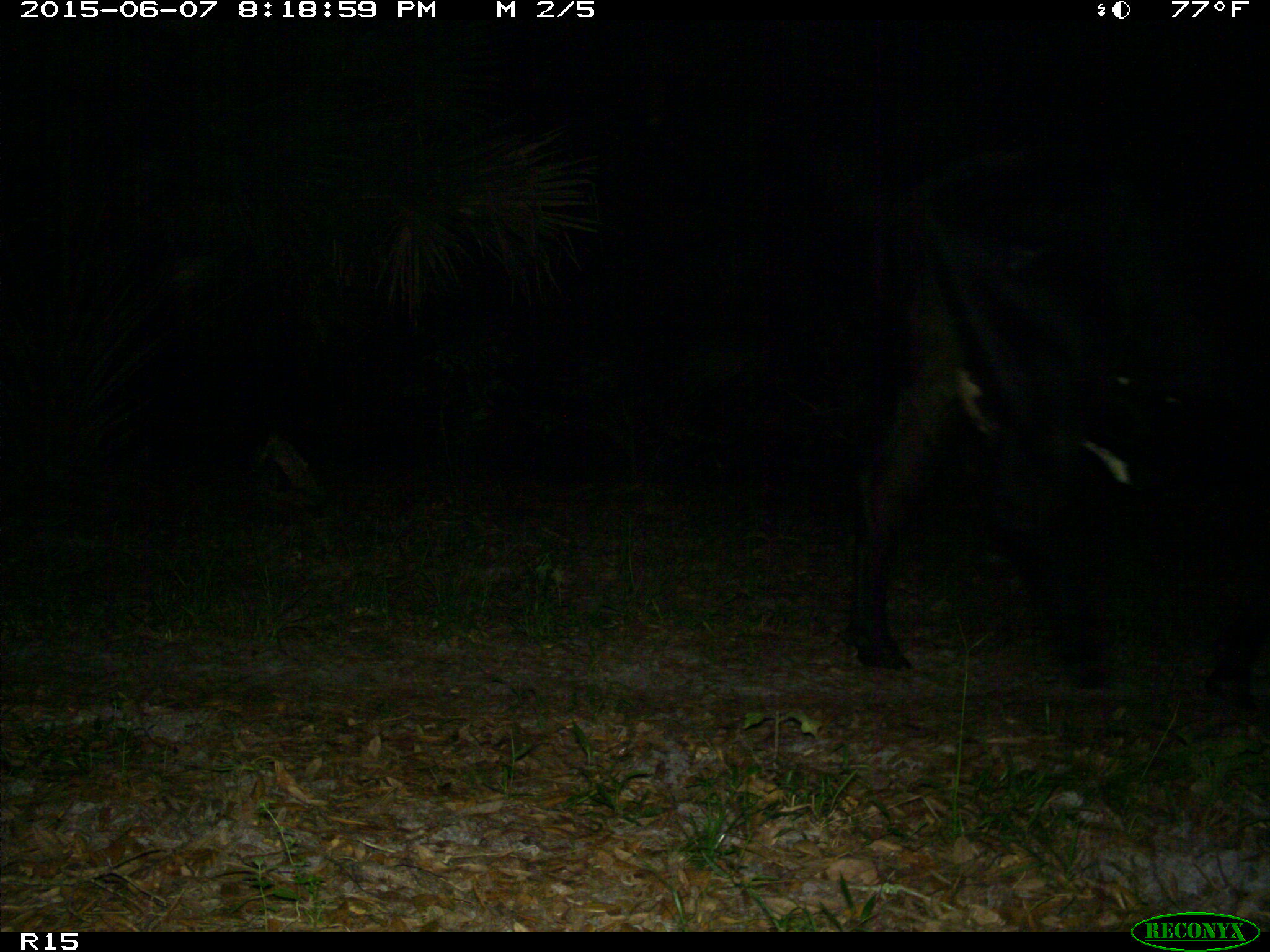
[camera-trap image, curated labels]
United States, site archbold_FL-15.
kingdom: Animalia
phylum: Chordata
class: Mammalia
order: Artiodactyla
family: Bovidae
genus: Bos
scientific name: Bos taurus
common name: domestic cow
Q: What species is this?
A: Bos taurus (domestic cow).